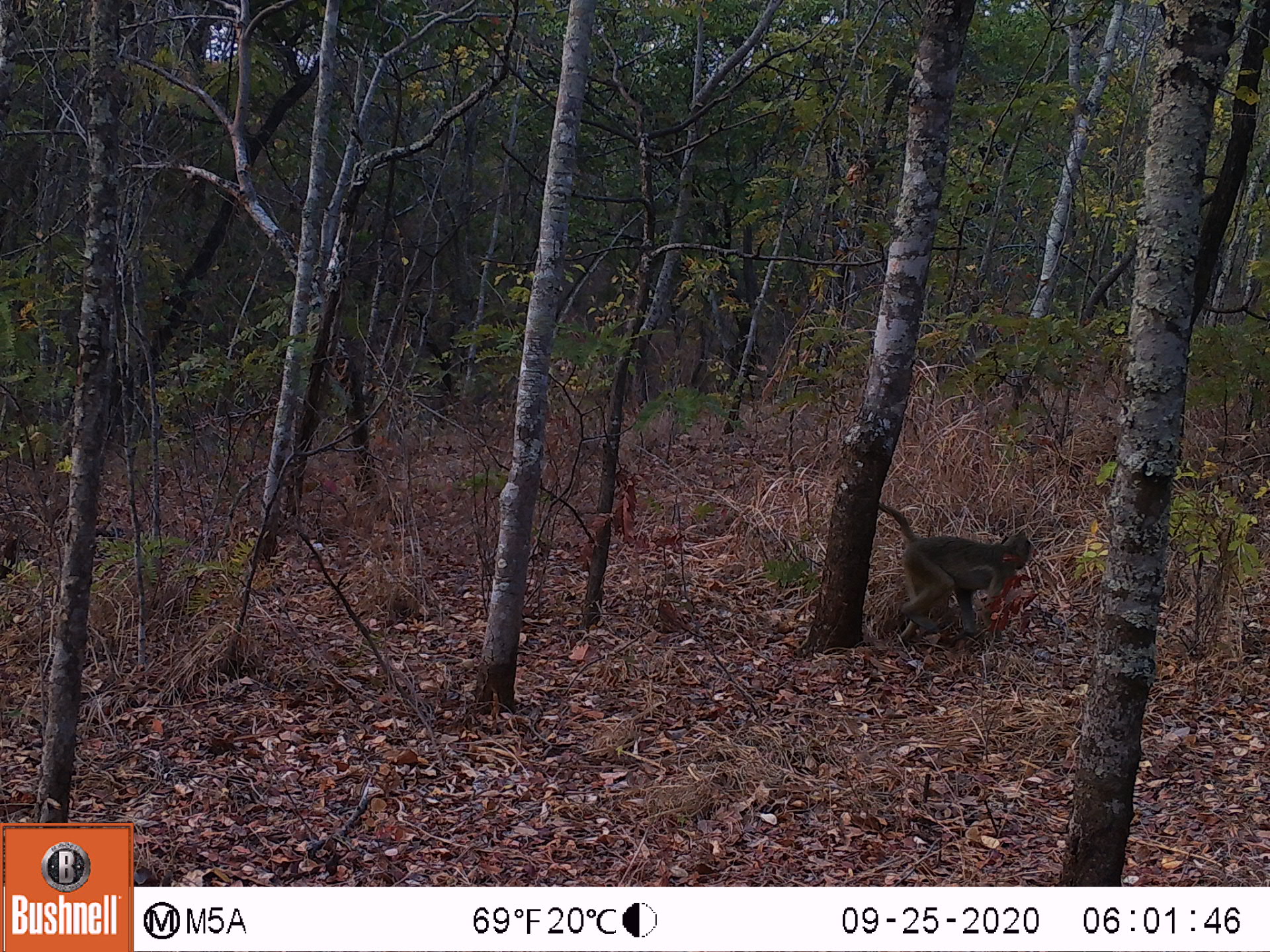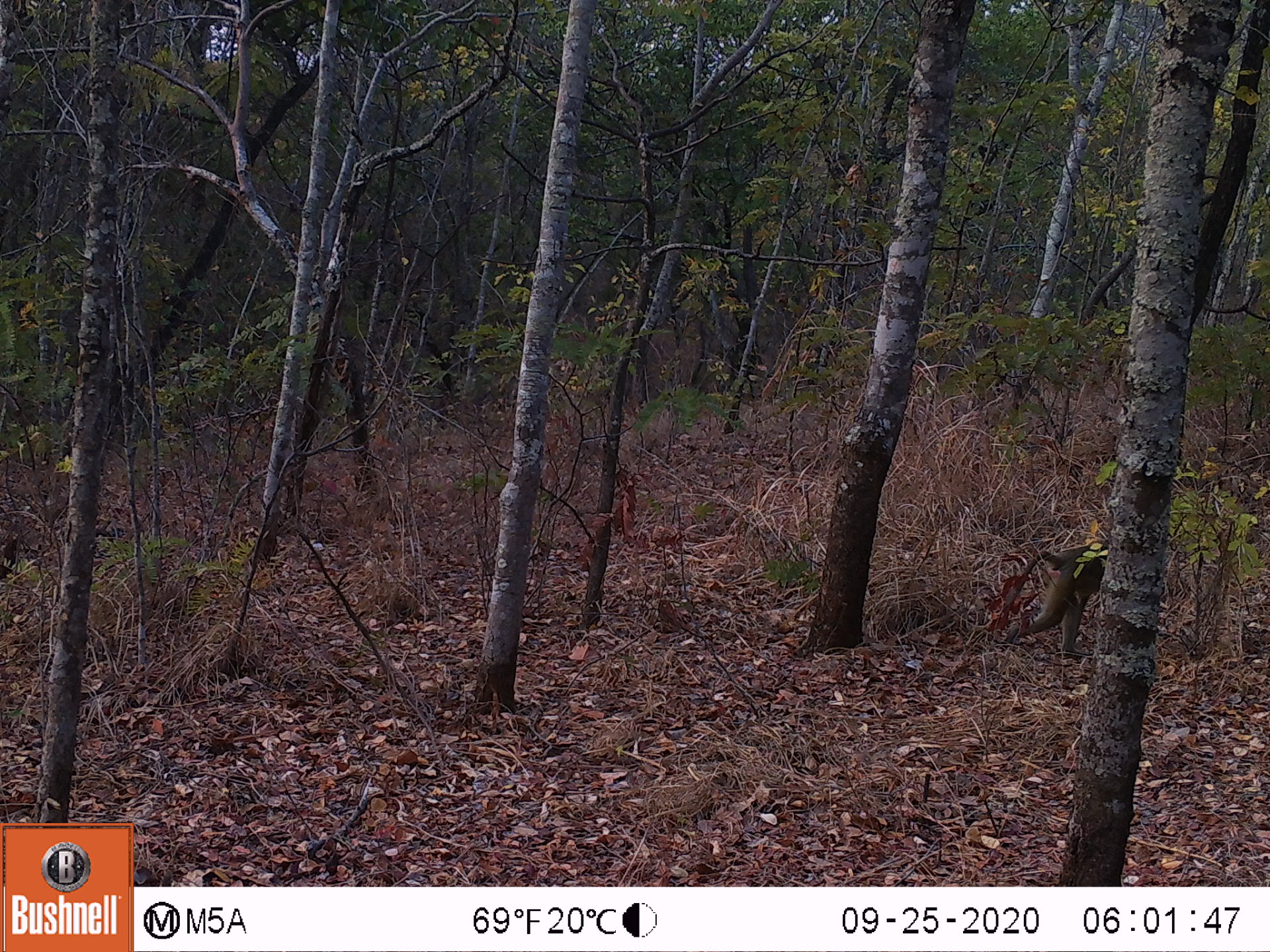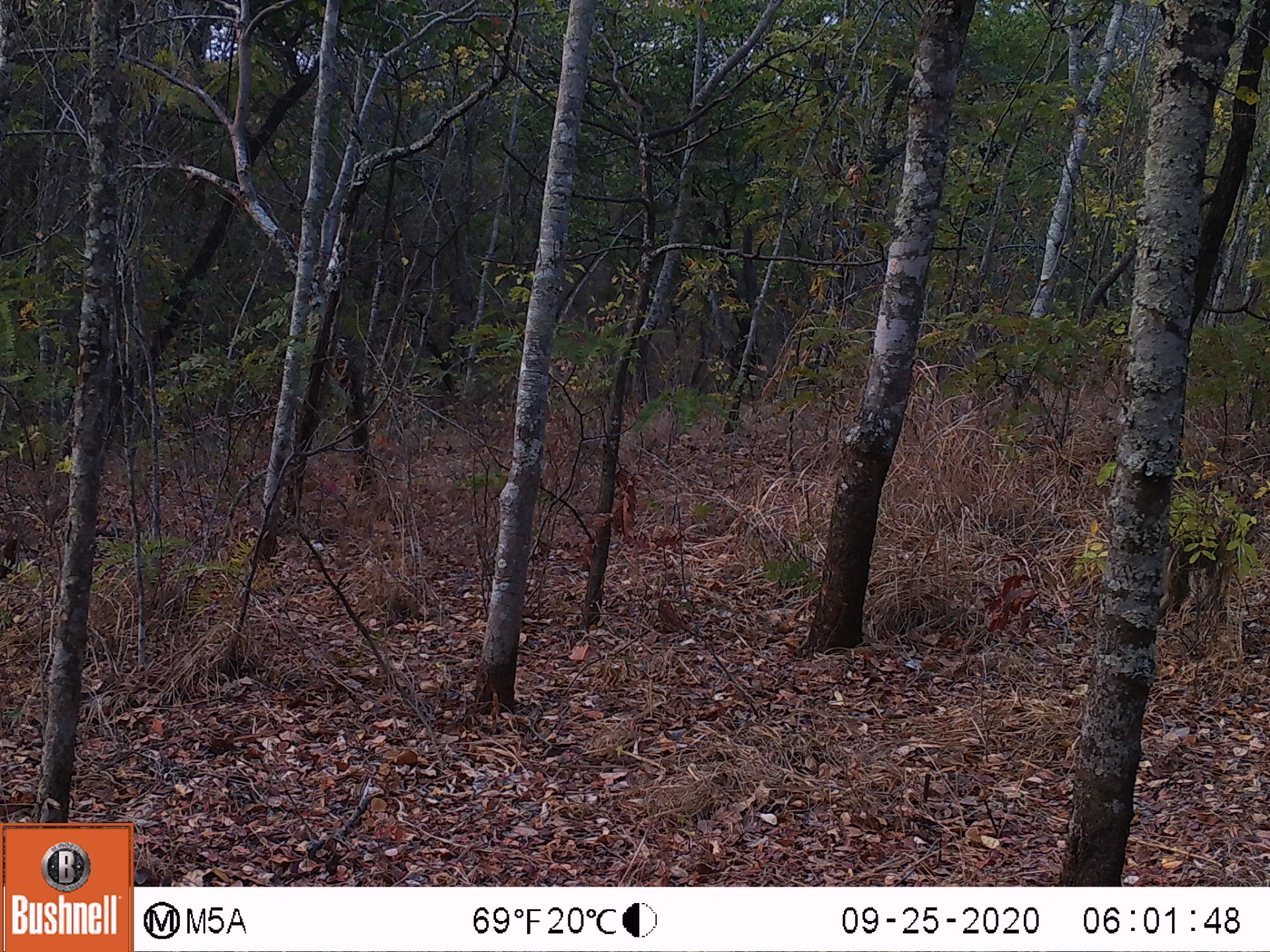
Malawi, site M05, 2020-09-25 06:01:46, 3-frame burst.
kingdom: Animalia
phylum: Chordata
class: Mammalia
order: Primates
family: Cercopithecidae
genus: Papio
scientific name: Papio cynocephalus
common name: yellow baboon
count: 1